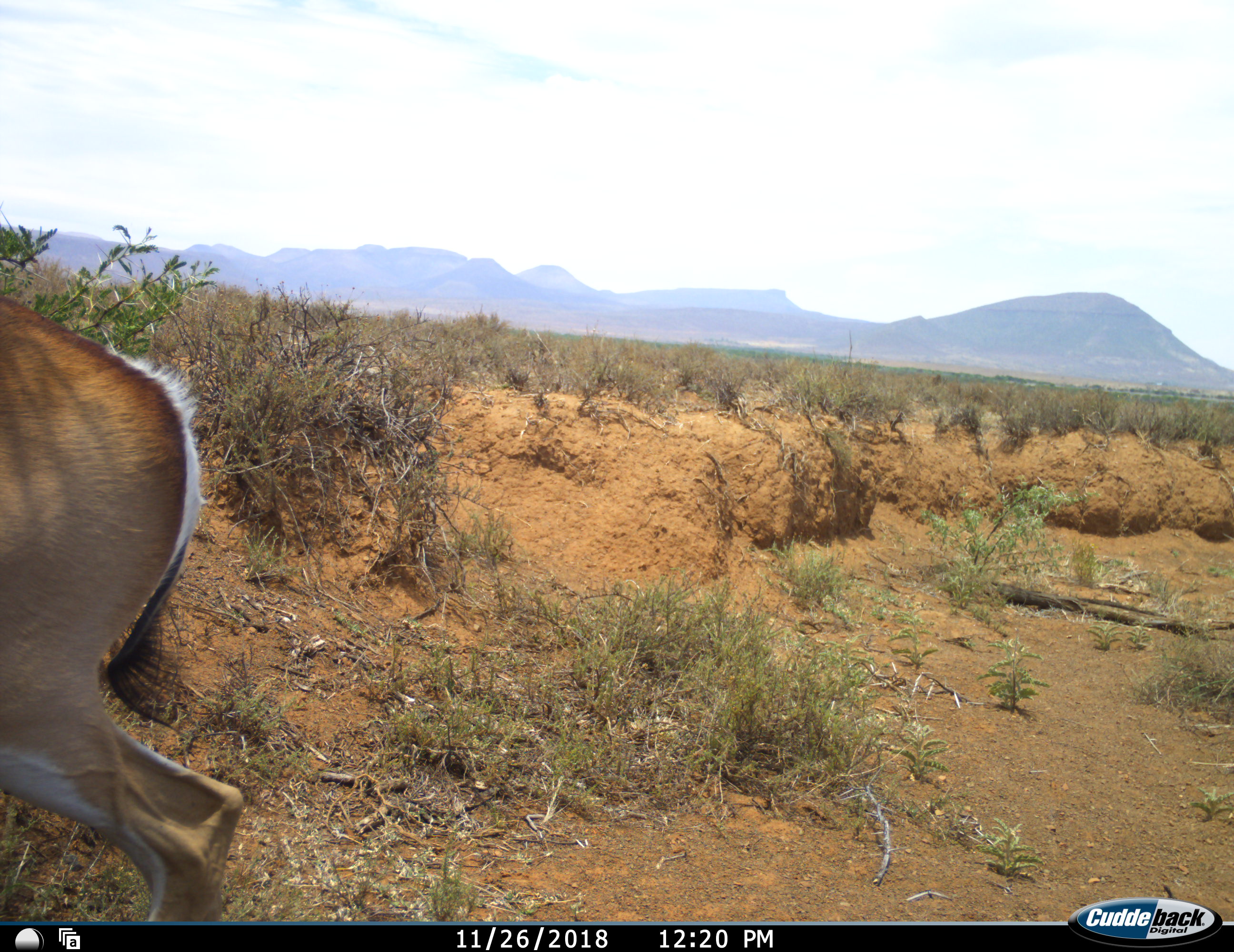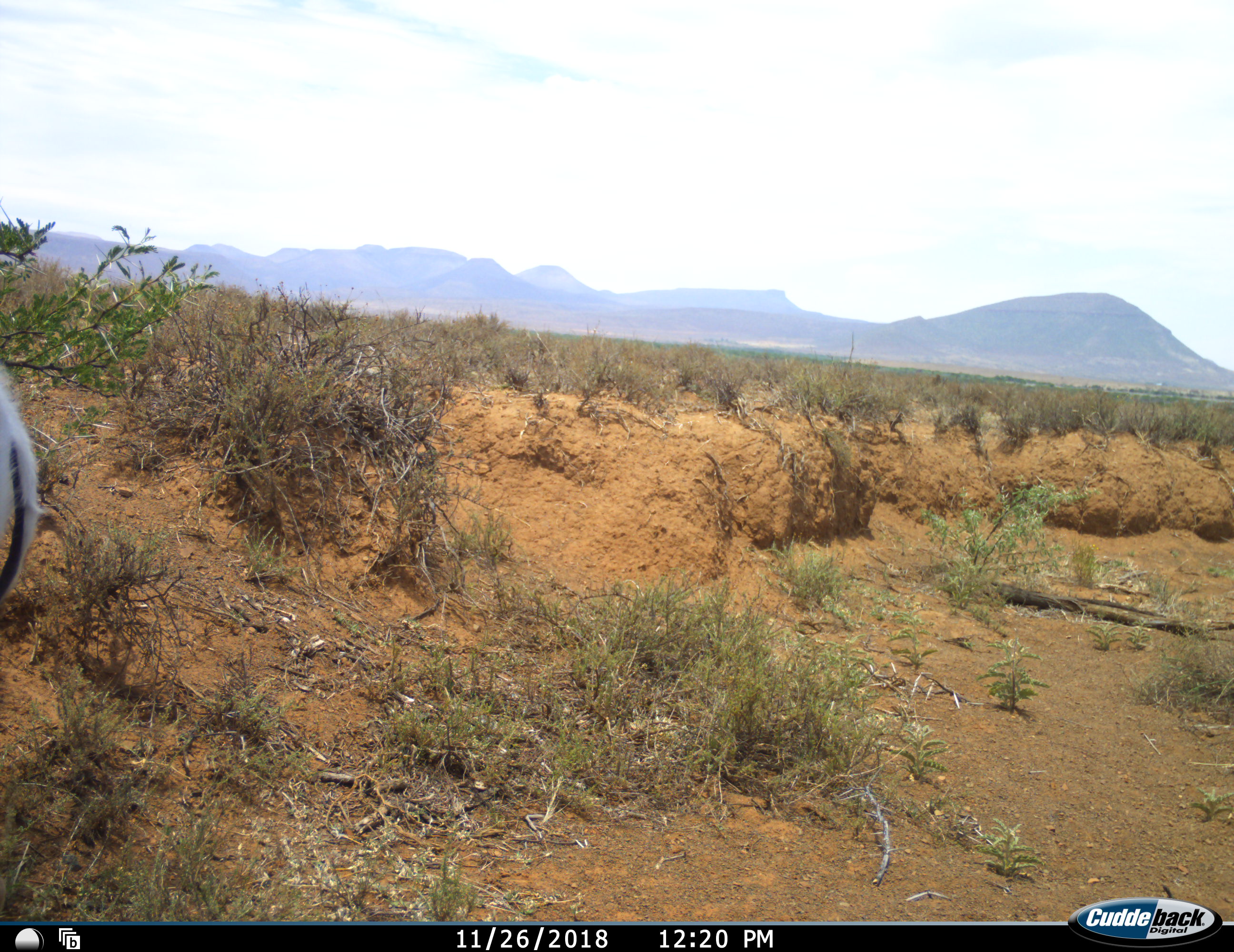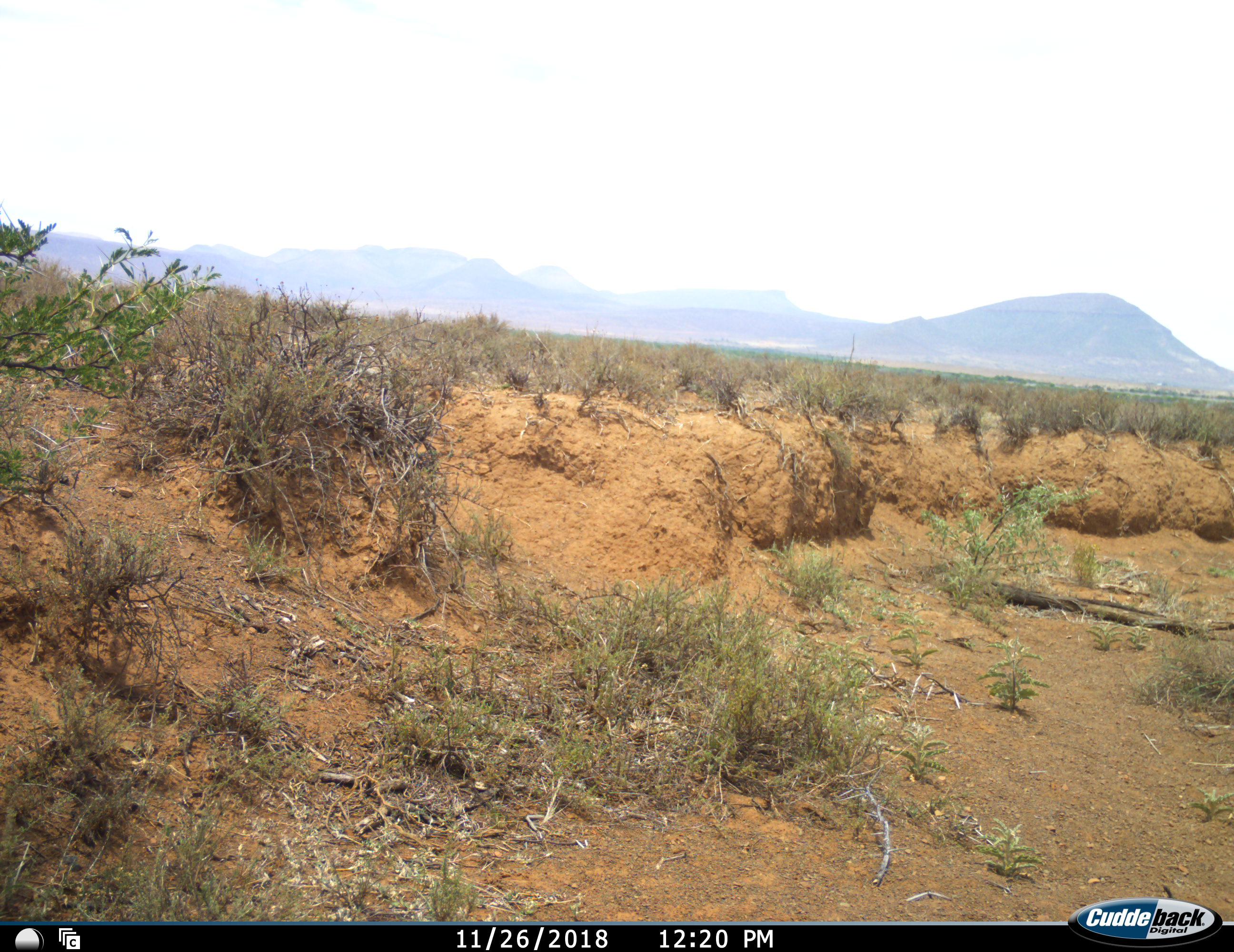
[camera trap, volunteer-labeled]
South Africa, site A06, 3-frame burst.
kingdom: Animalia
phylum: Chordata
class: Mammalia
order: Artiodactyla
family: Bovidae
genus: Antidorcas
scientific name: Antidorcas marsupialis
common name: springbok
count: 1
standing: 17%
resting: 0%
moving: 83%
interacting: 0%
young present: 0%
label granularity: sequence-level